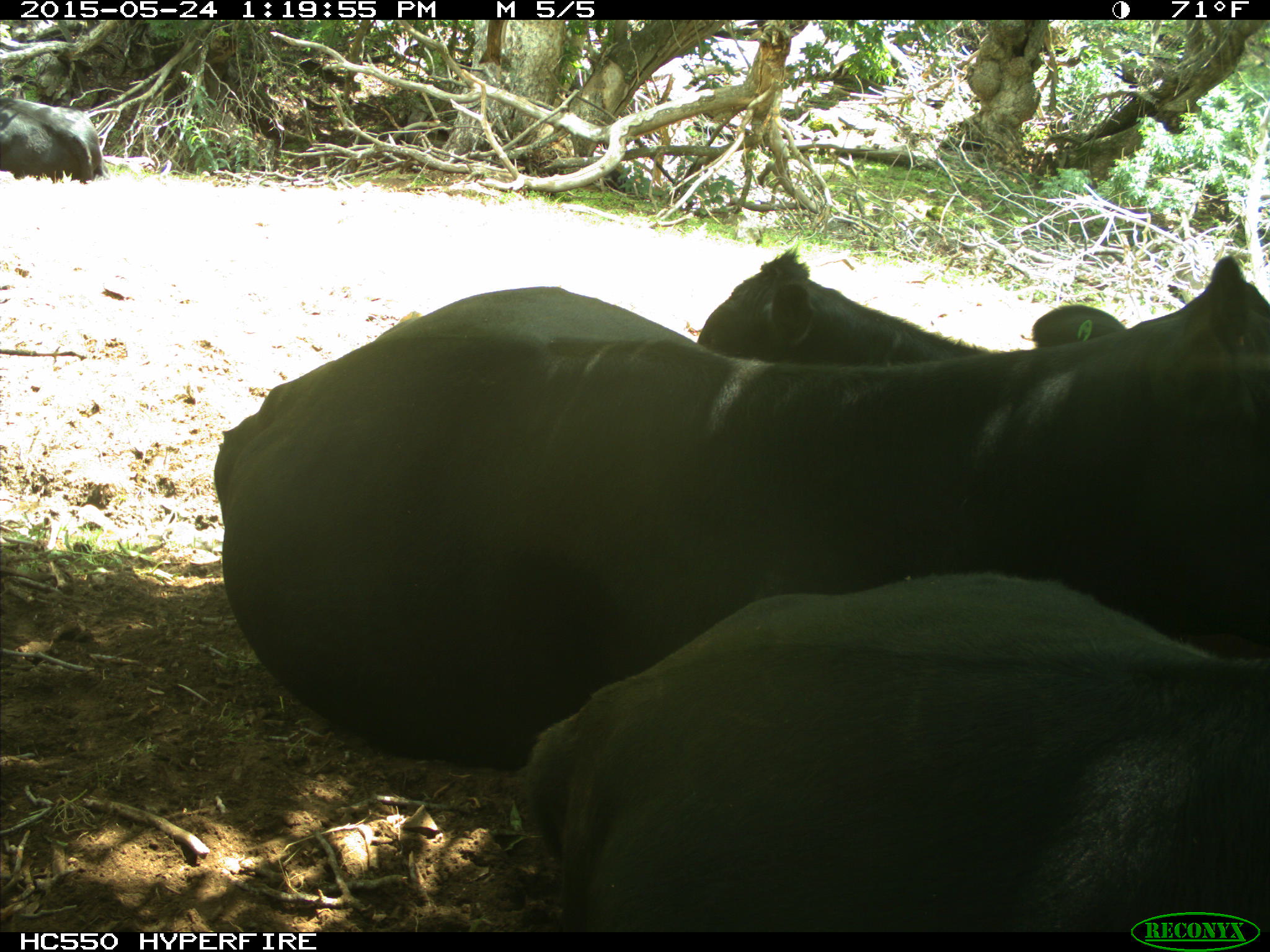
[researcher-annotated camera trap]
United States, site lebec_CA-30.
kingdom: Animalia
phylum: Chordata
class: Mammalia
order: Artiodactyla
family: Bovidae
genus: Bos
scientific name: Bos taurus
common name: domestic cow